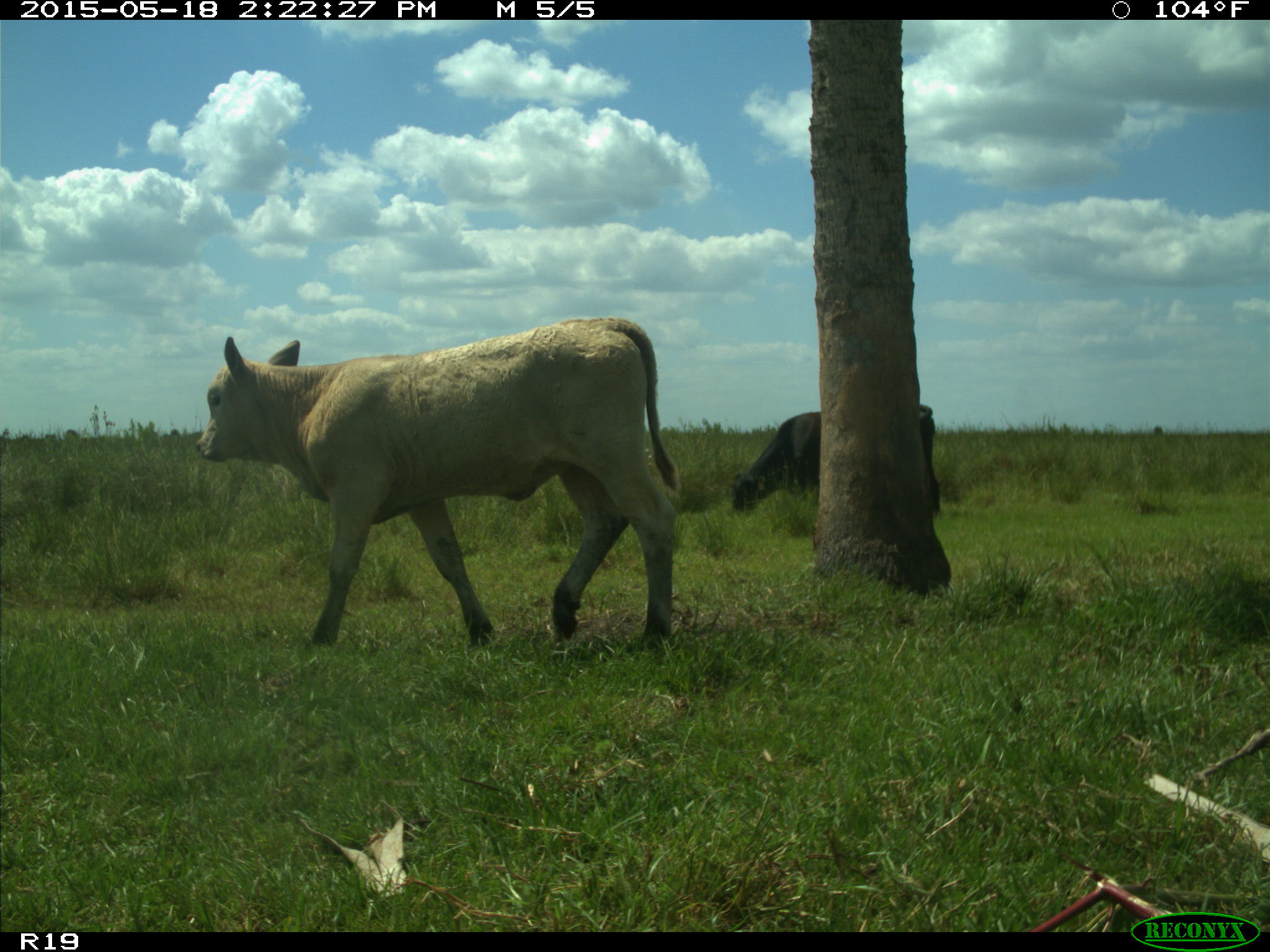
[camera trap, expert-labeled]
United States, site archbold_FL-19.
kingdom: Animalia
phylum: Chordata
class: Mammalia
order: Artiodactyla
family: Bovidae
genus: Bos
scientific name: Bos taurus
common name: domestic cow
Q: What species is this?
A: Bos taurus (domestic cow).